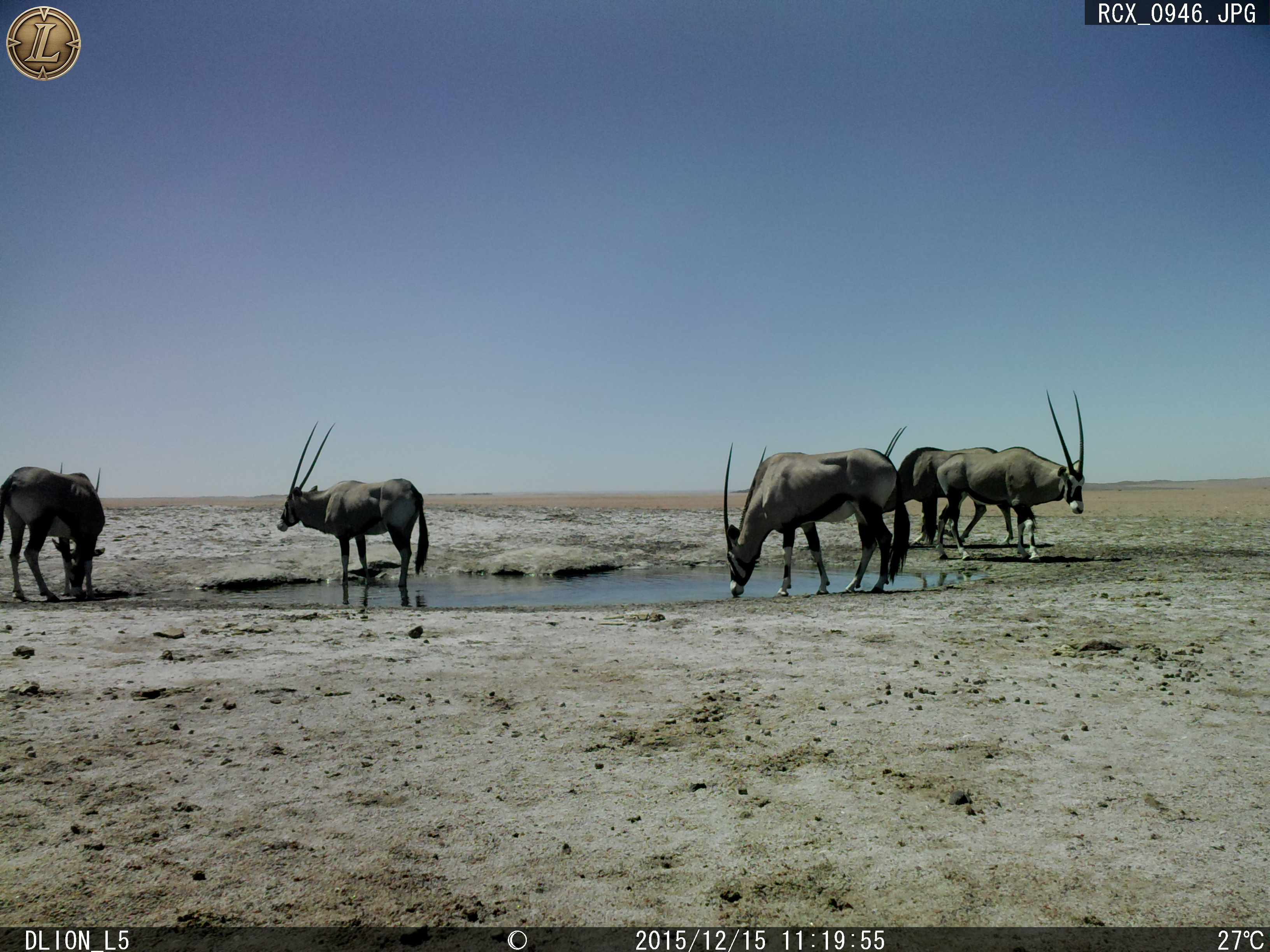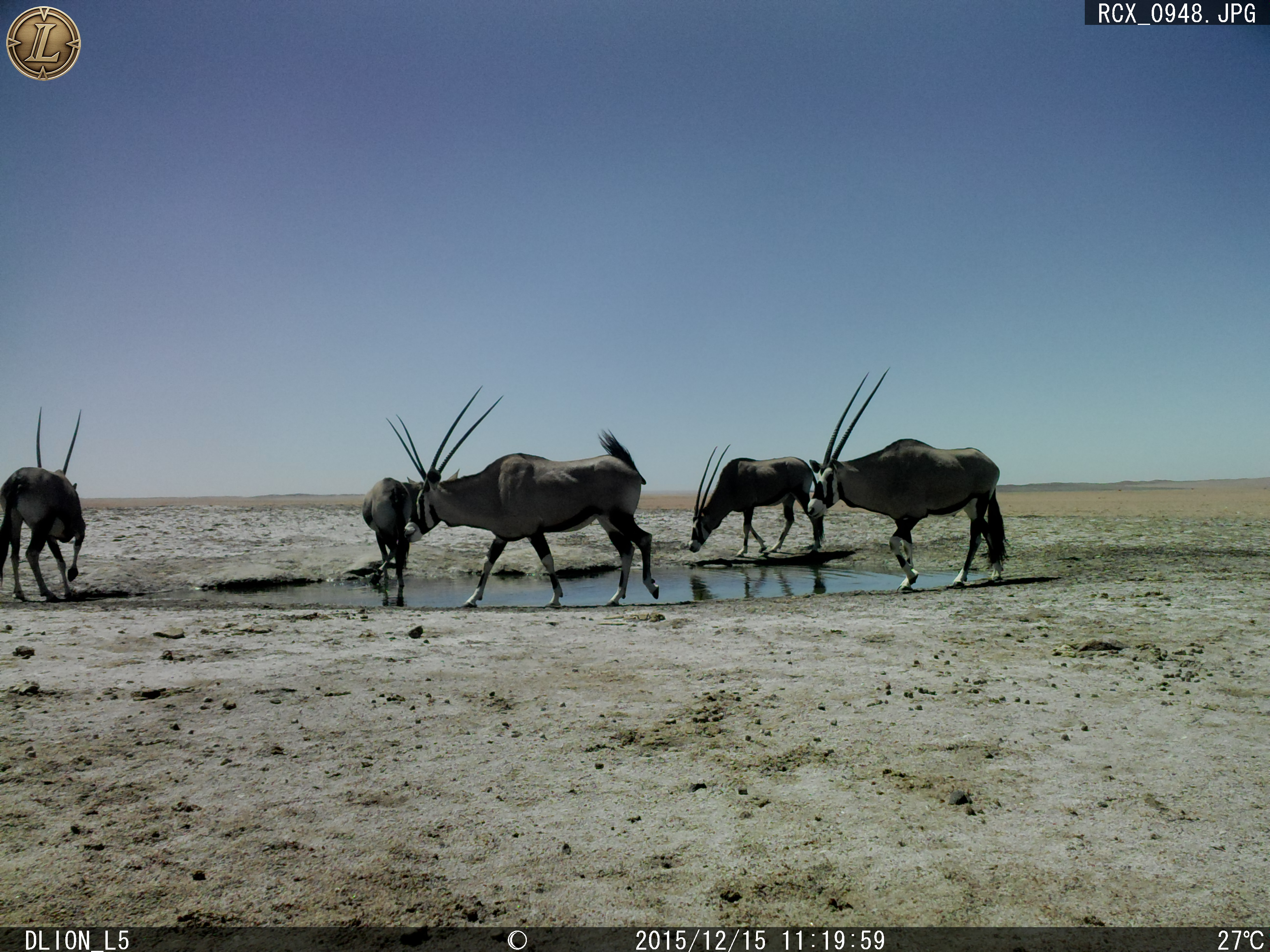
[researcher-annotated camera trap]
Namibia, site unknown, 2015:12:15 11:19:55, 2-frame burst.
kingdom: Animalia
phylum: Chordata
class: Mammalia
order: Artiodactyla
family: Bovidae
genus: Oryx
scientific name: Oryx gazella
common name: gemsbok